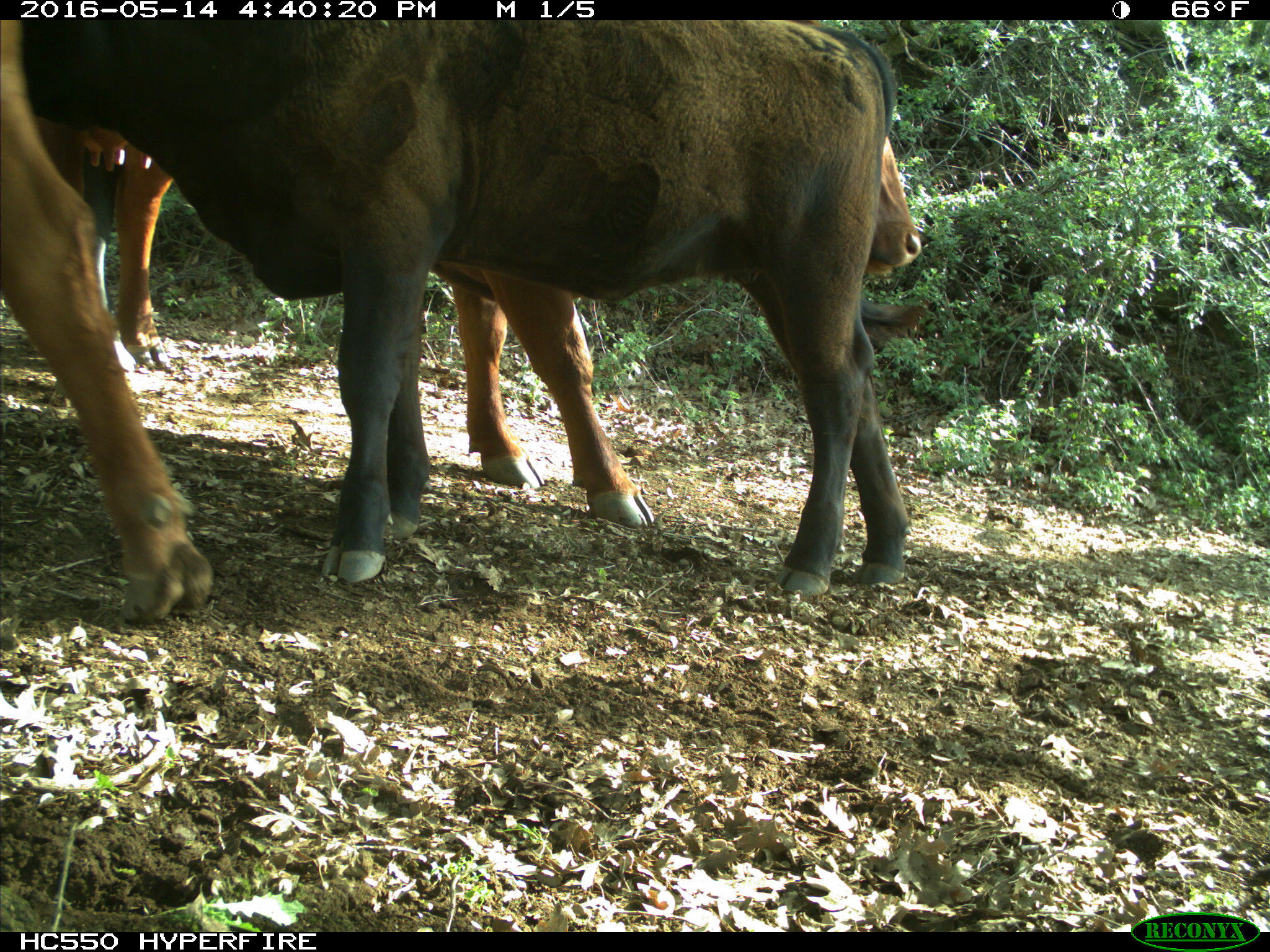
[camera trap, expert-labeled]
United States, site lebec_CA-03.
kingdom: Animalia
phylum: Chordata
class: Mammalia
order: Artiodactyla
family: Bovidae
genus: Bos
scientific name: Bos taurus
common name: domestic cow